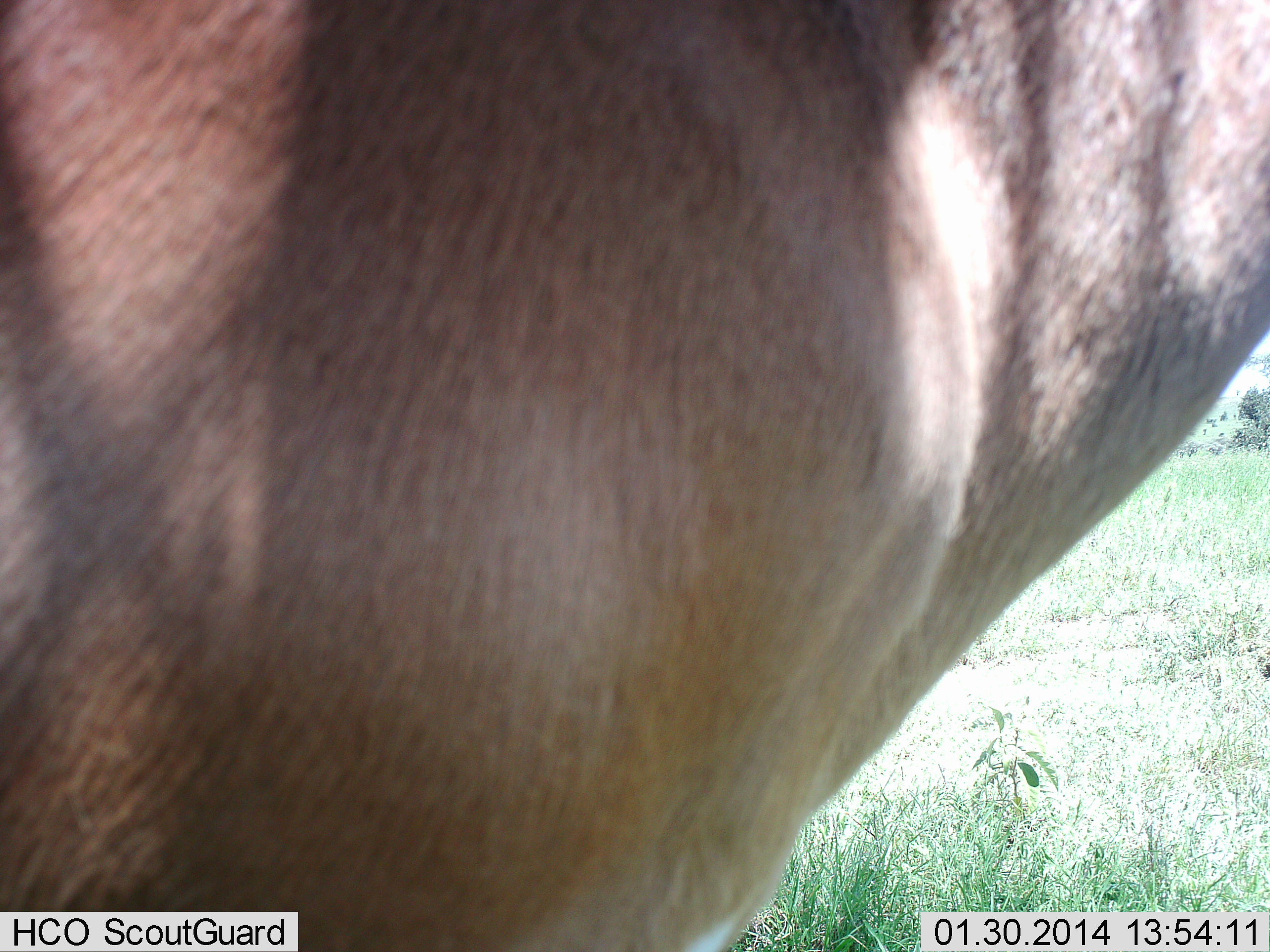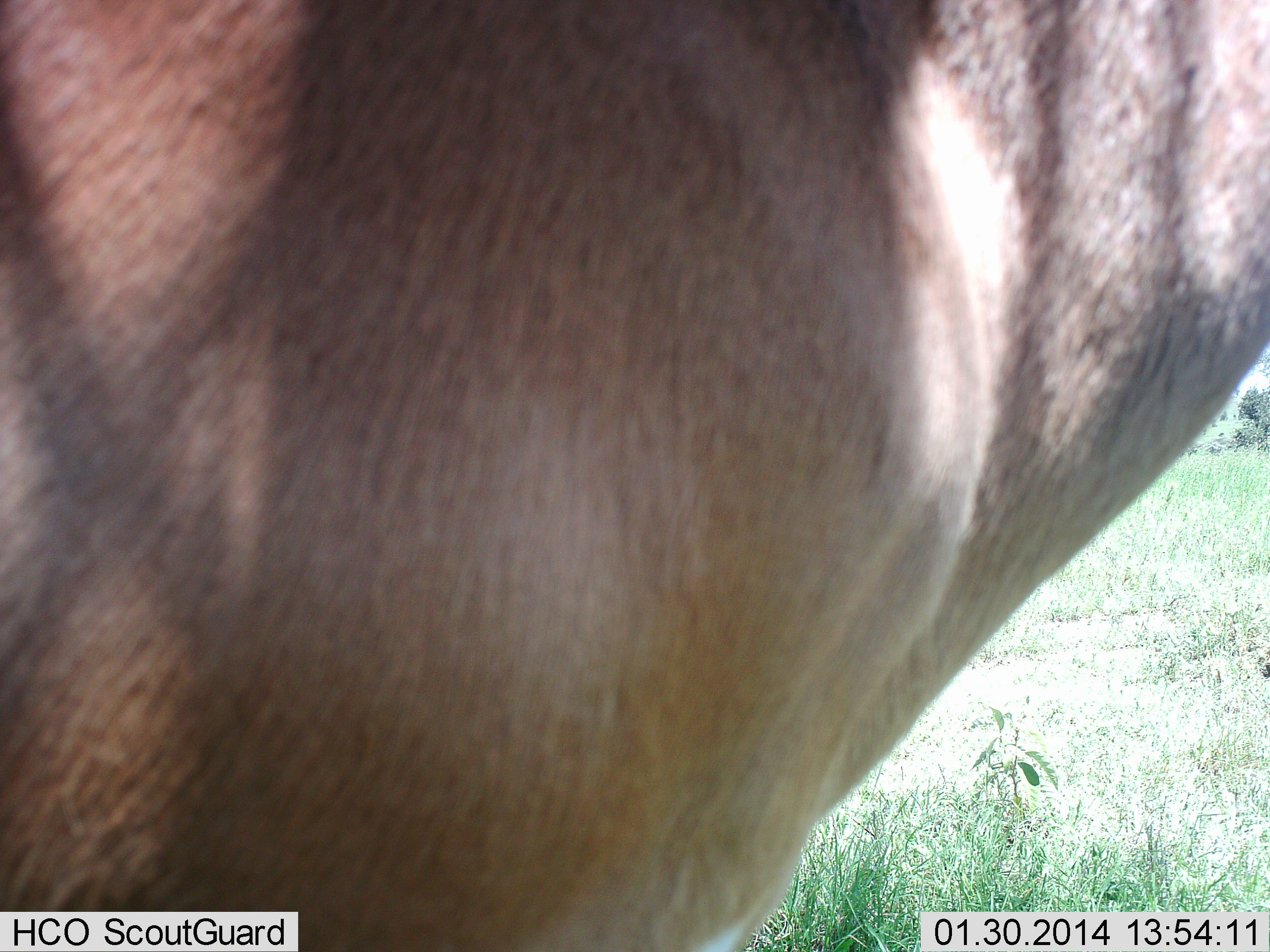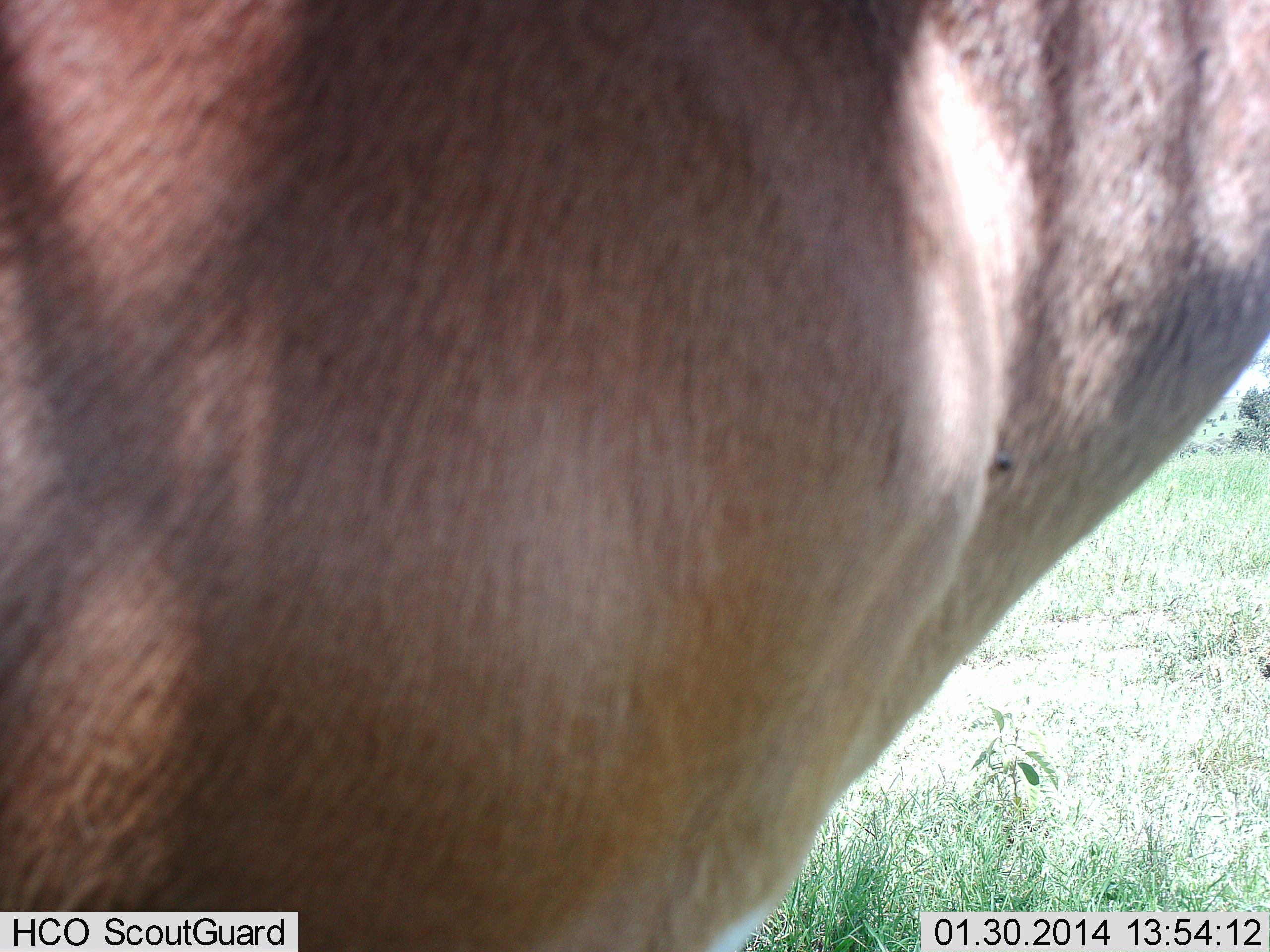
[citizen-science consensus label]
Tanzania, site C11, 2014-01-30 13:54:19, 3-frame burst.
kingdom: Animalia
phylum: Chordata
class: Mammalia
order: Artiodactyla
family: Bovidae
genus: Alcelaphus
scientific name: Alcelaphus buselaphus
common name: hartebeest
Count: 1.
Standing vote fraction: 100%.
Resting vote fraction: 0%.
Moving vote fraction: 0%.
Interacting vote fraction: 0%.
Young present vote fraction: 0%.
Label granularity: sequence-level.